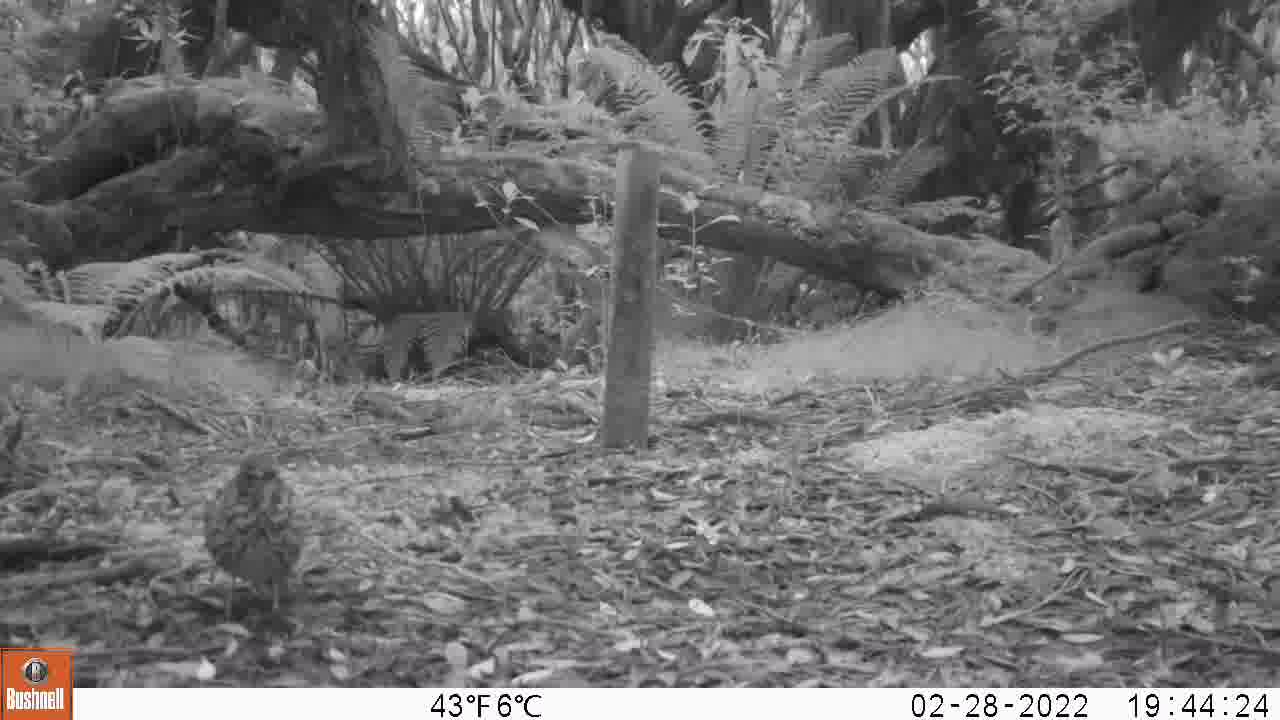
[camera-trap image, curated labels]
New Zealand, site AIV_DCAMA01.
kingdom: Animalia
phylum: Chordata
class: Aves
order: Passeriformes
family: Turdidae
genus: Turdus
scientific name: Turdus philomelos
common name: song thrush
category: thrush